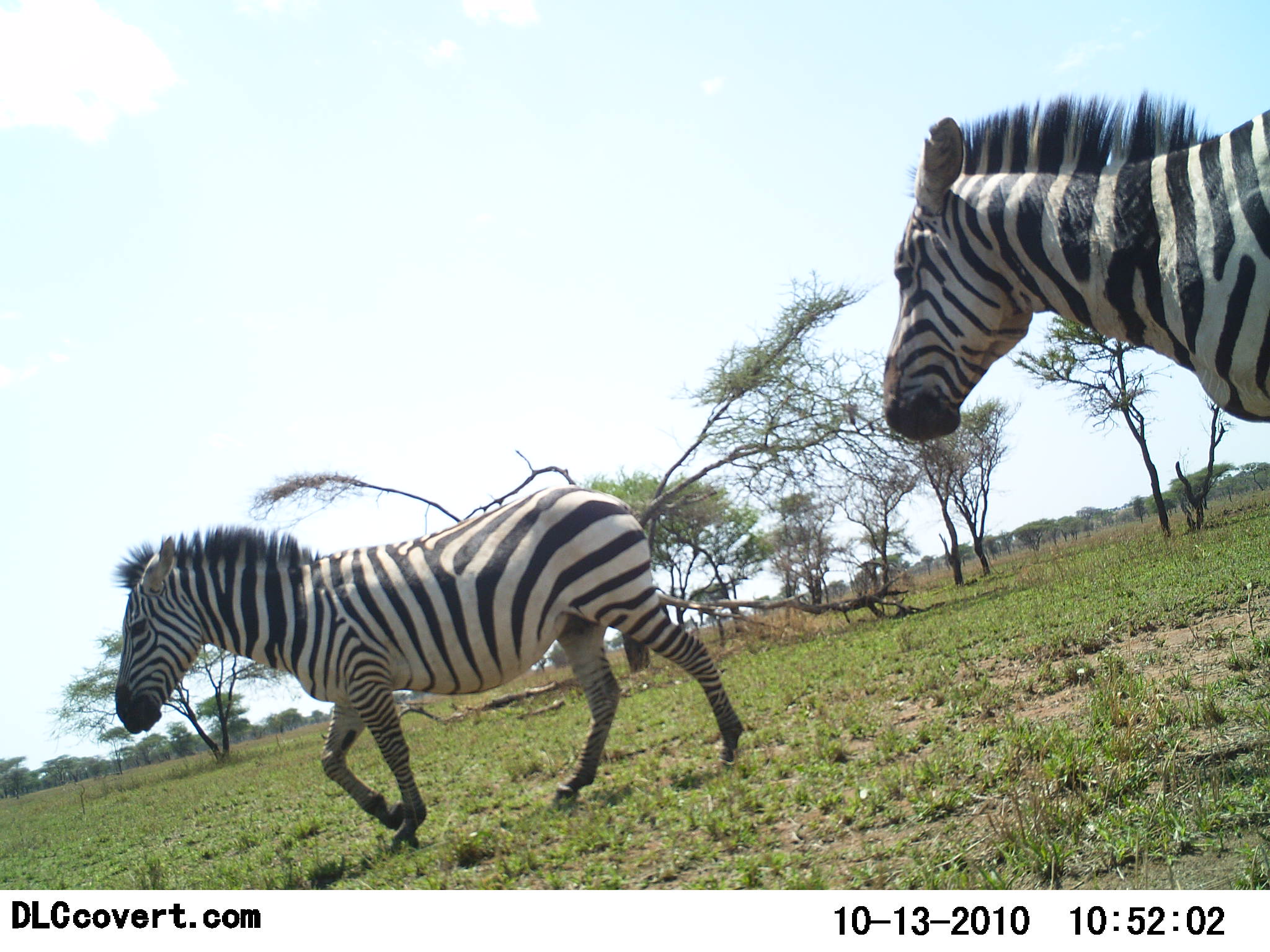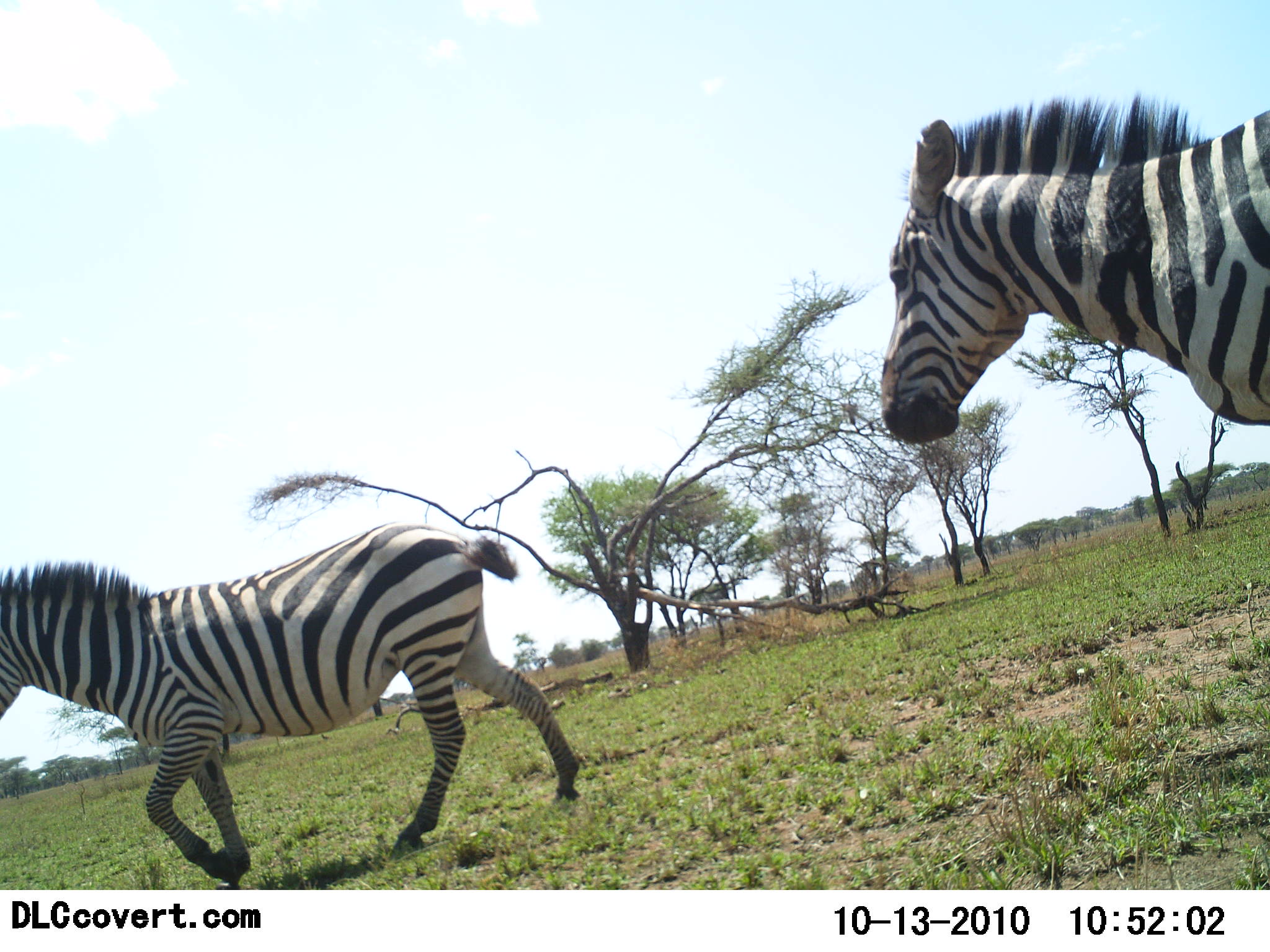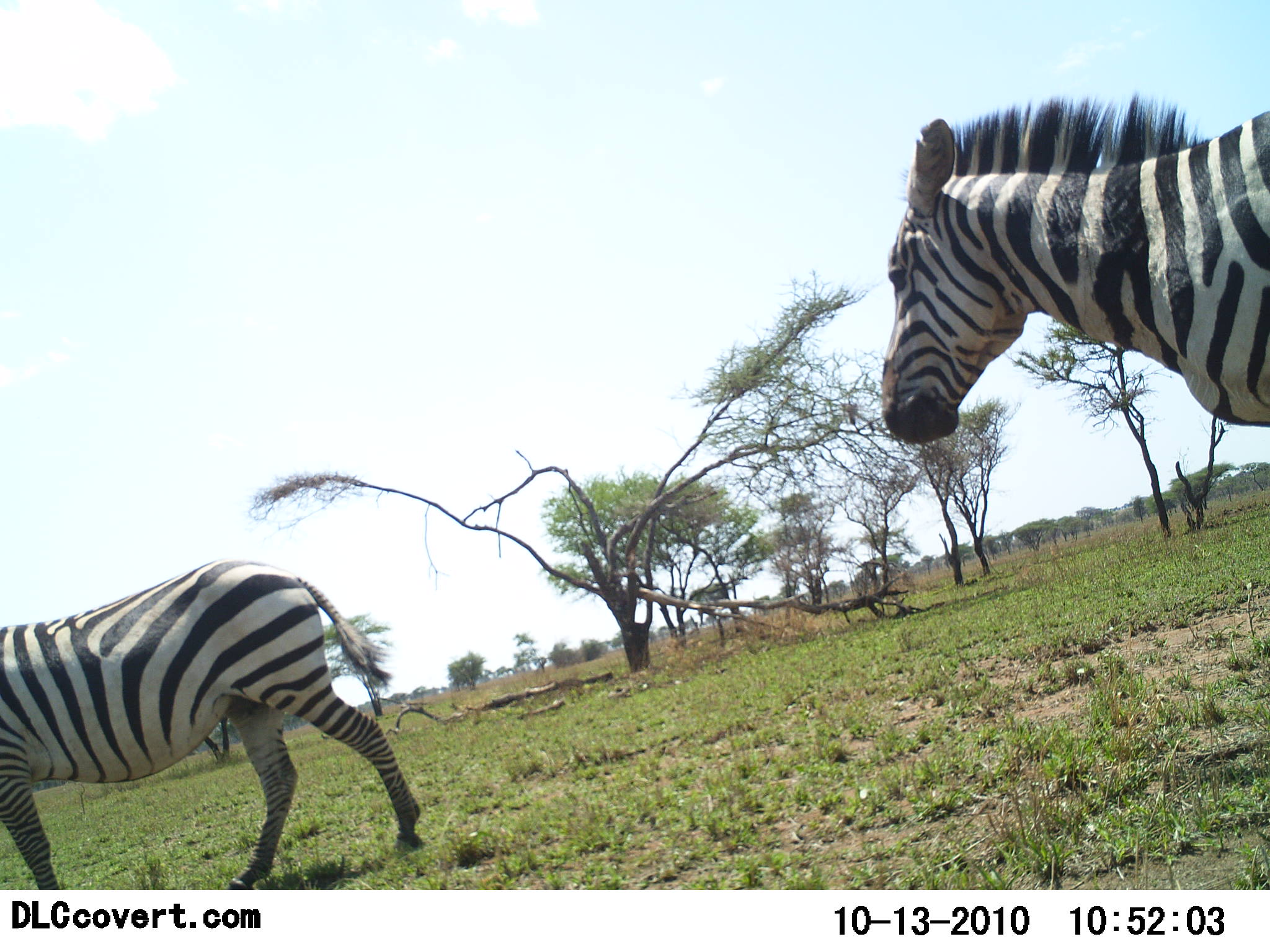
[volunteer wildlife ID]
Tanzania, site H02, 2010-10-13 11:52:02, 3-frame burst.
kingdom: Animalia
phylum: Chordata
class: Mammalia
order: Perissodactyla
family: Equidae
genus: Equus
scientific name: Equus quagga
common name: plains zebra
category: zebra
Zebra (plains zebra) (Equus quagga), count 2. Behavior (volunteer vote fractions): standing 36%, resting 0%, moving 100%, interacting 0%. Young present (vote fraction): 0%. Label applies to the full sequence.